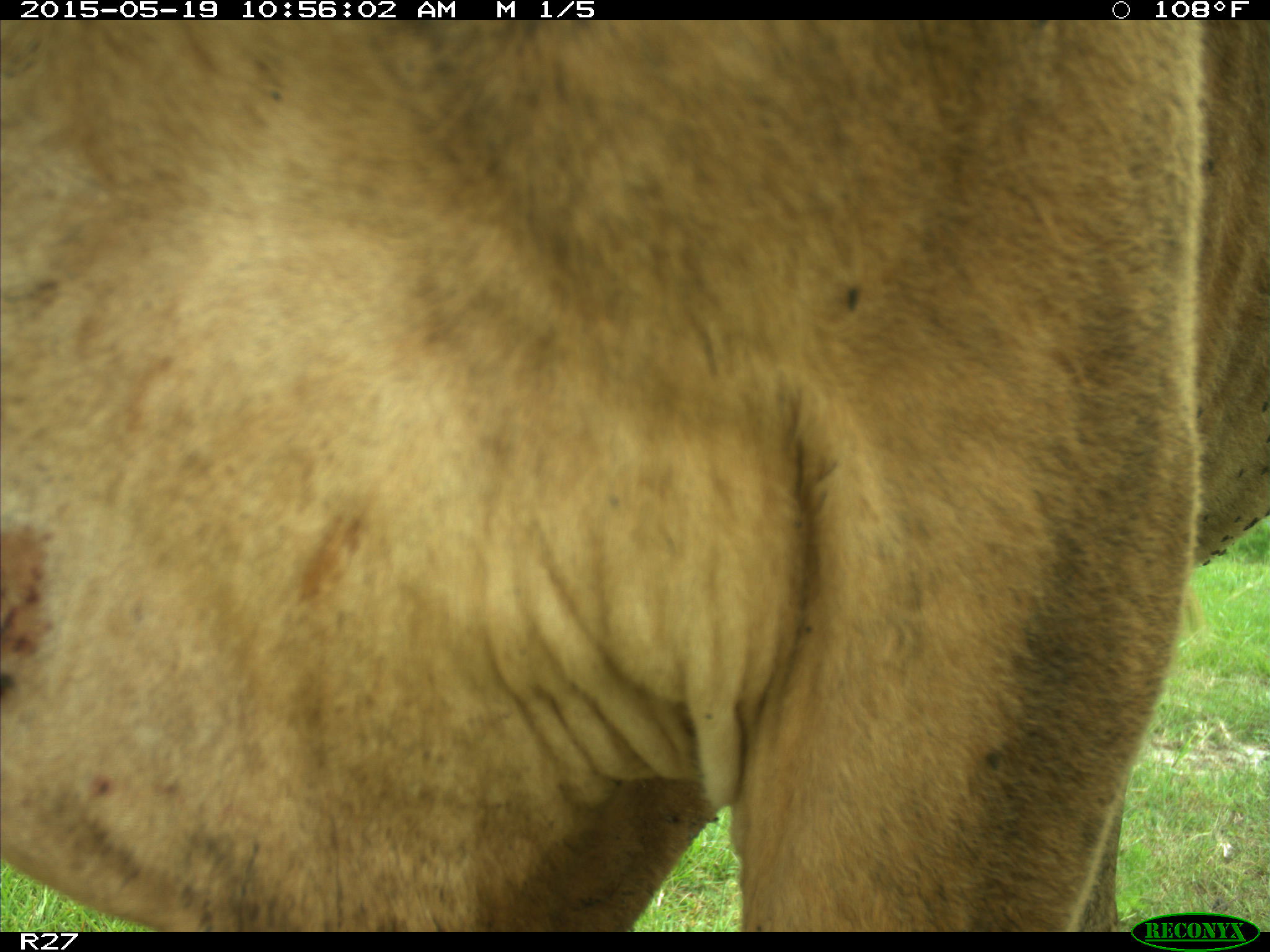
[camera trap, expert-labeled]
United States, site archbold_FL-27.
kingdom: Animalia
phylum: Chordata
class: Mammalia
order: Artiodactyla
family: Bovidae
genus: Bos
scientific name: Bos taurus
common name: domestic cow